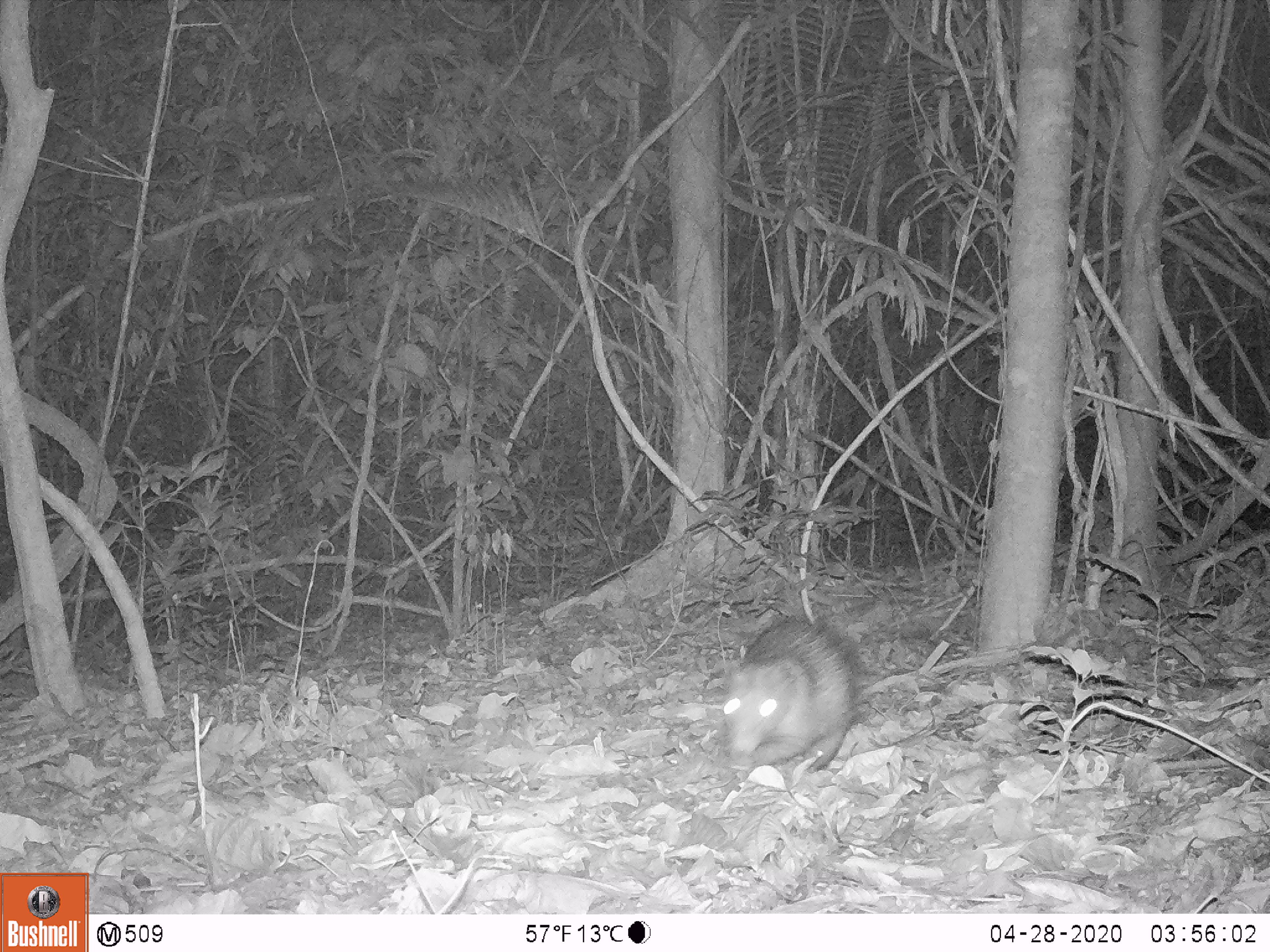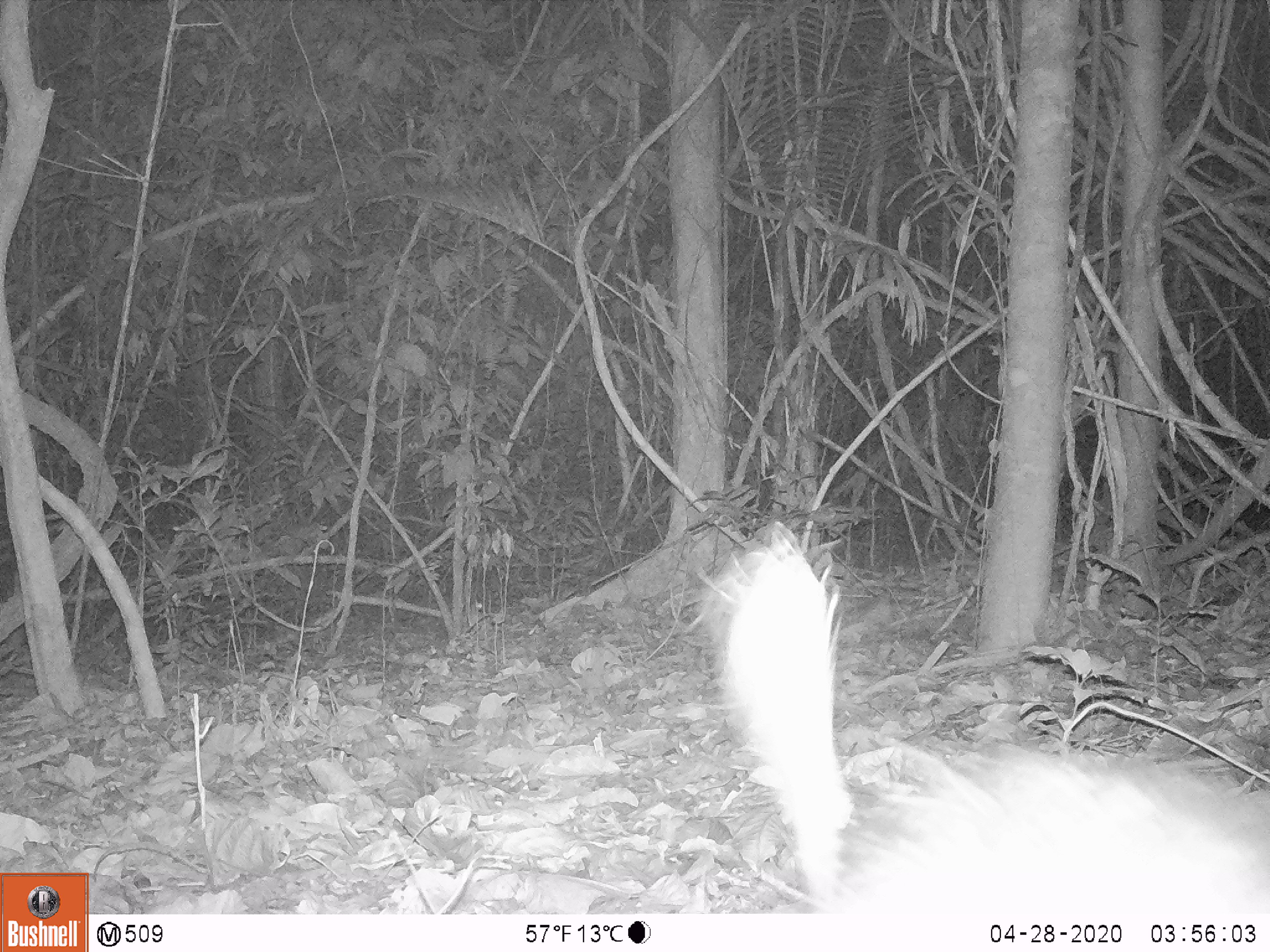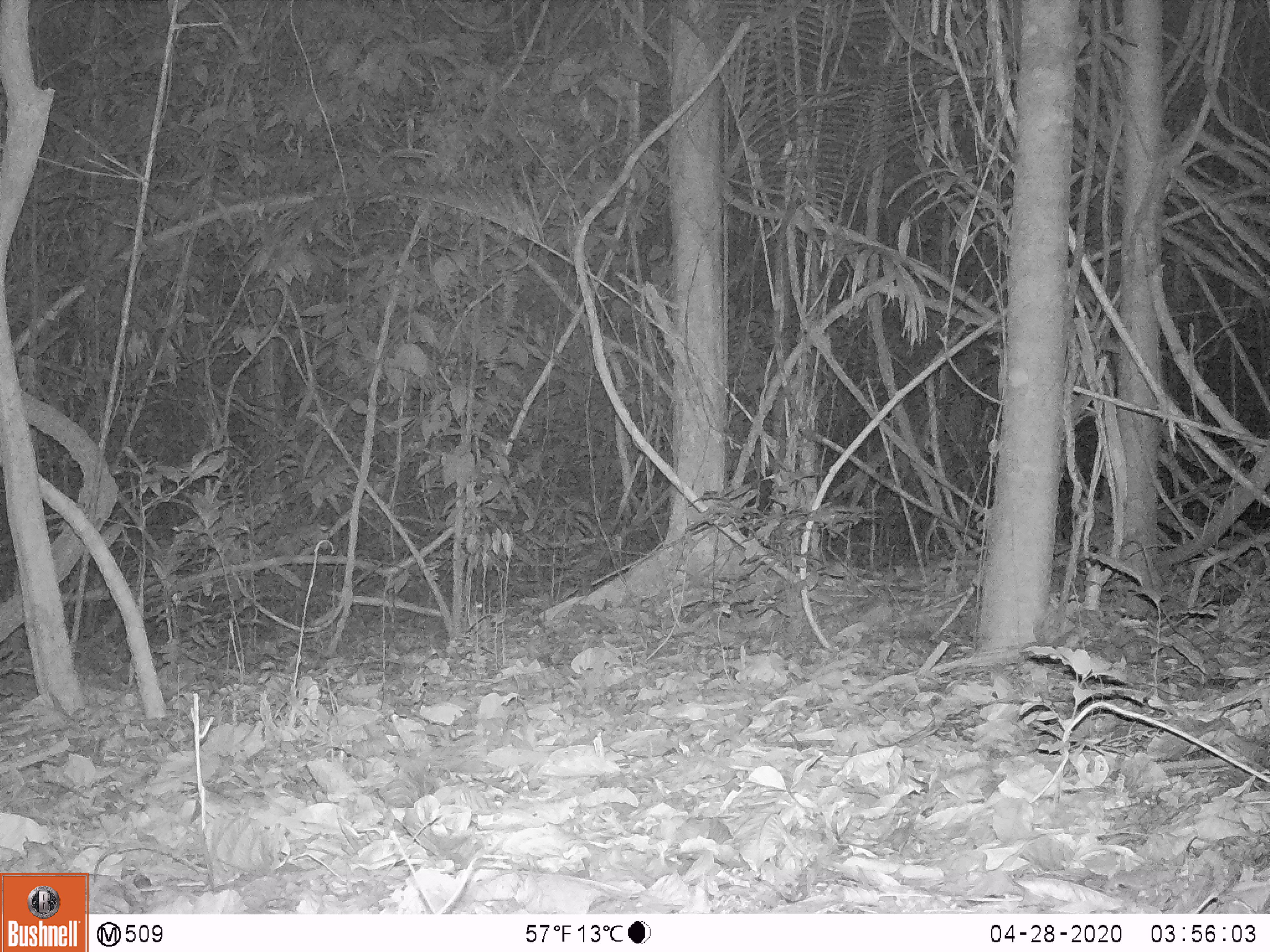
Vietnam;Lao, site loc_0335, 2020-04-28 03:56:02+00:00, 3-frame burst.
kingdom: Animalia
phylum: Chordata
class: Mammalia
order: Rodentia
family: Hystricidae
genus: Atherurus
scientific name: Atherurus macrourus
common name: asiatic brush-tailed porcupine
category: asiatic brush tailed porcupine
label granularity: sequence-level